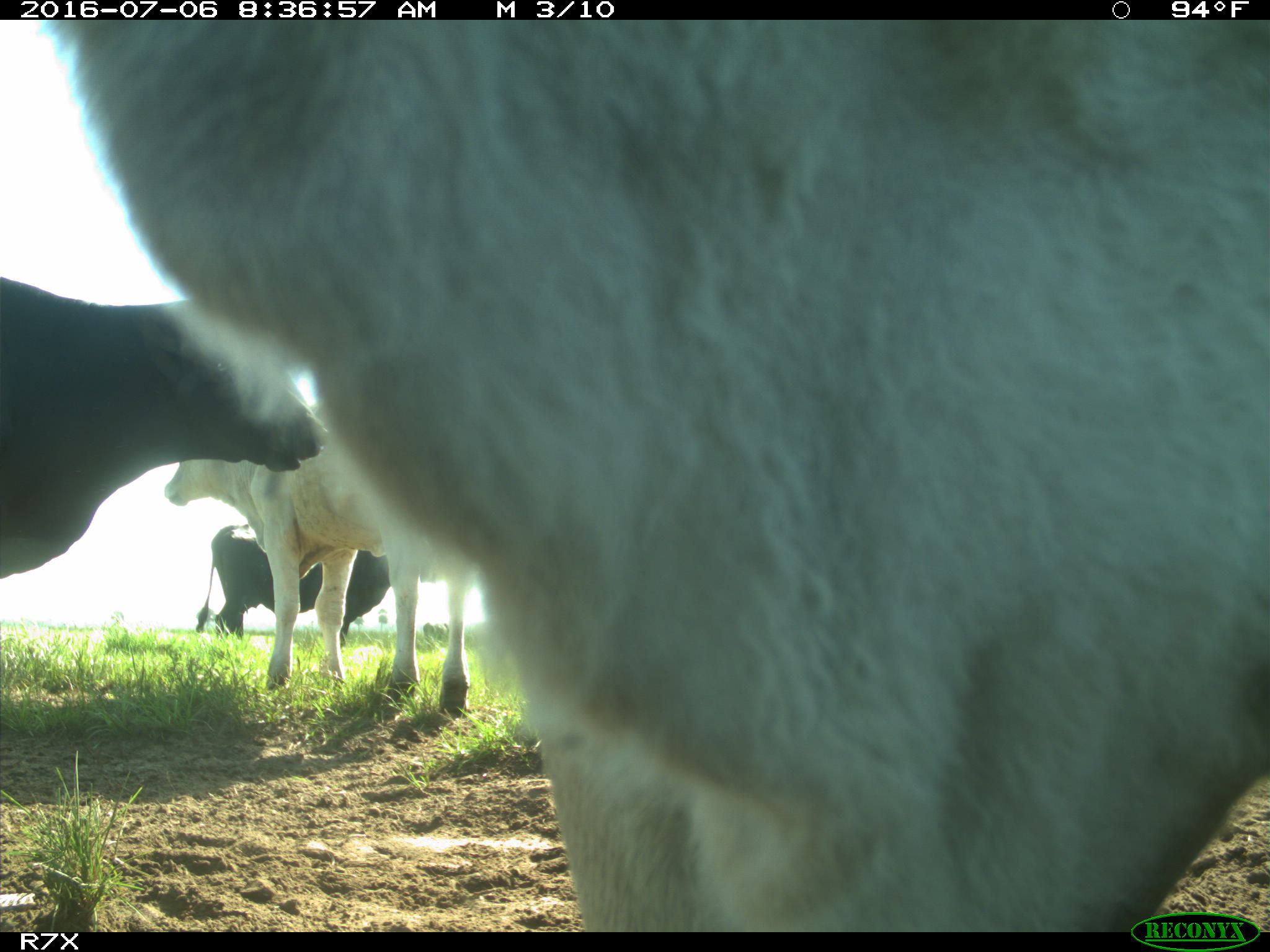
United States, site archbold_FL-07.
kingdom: Animalia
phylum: Chordata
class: Mammalia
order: Artiodactyla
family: Bovidae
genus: Bos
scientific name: Bos taurus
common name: domestic cow